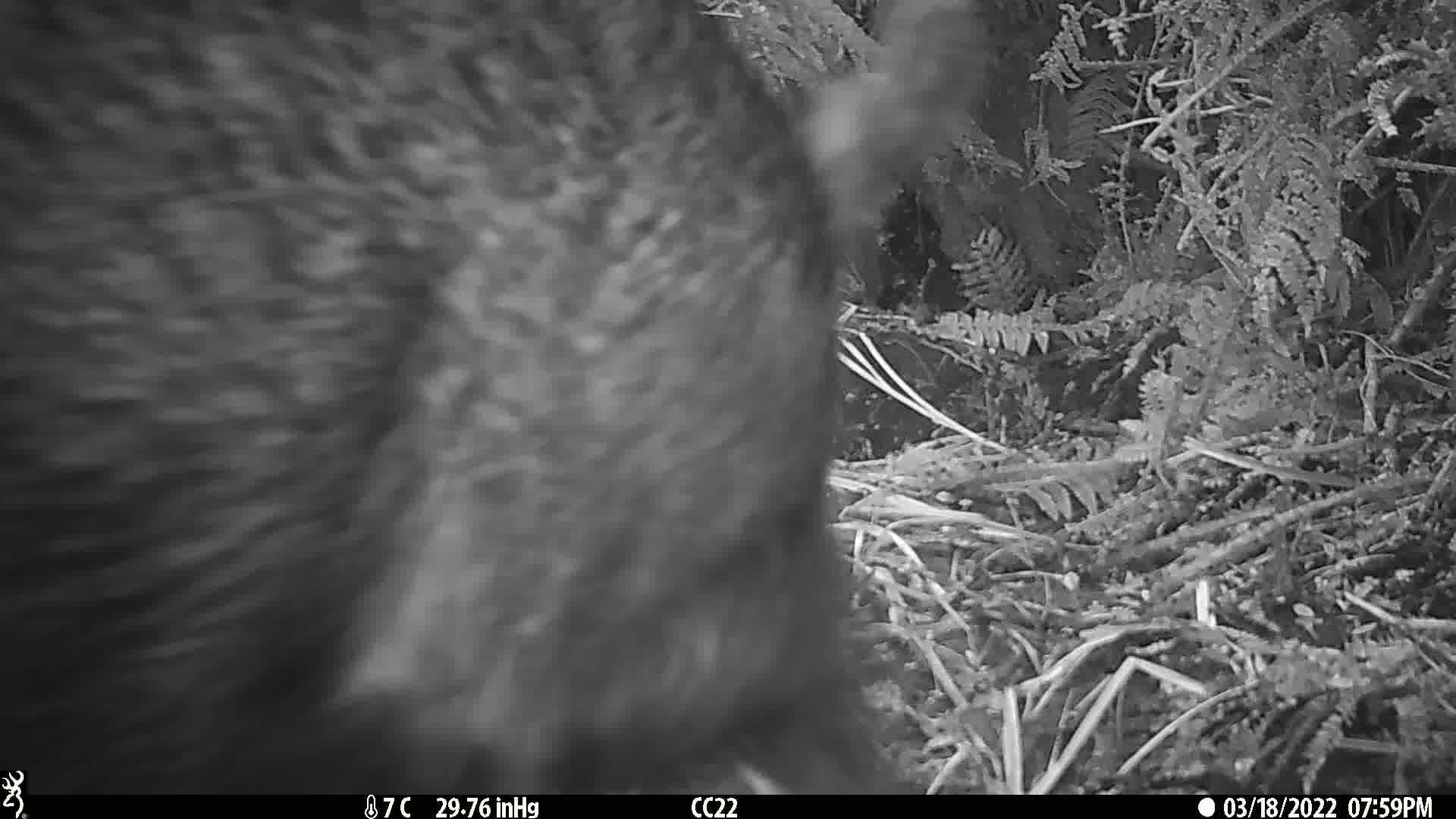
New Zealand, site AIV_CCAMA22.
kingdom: Animalia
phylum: Chordata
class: Mammalia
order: Artiodactyla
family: Suidae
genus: Sus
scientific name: Sus scrofa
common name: pig